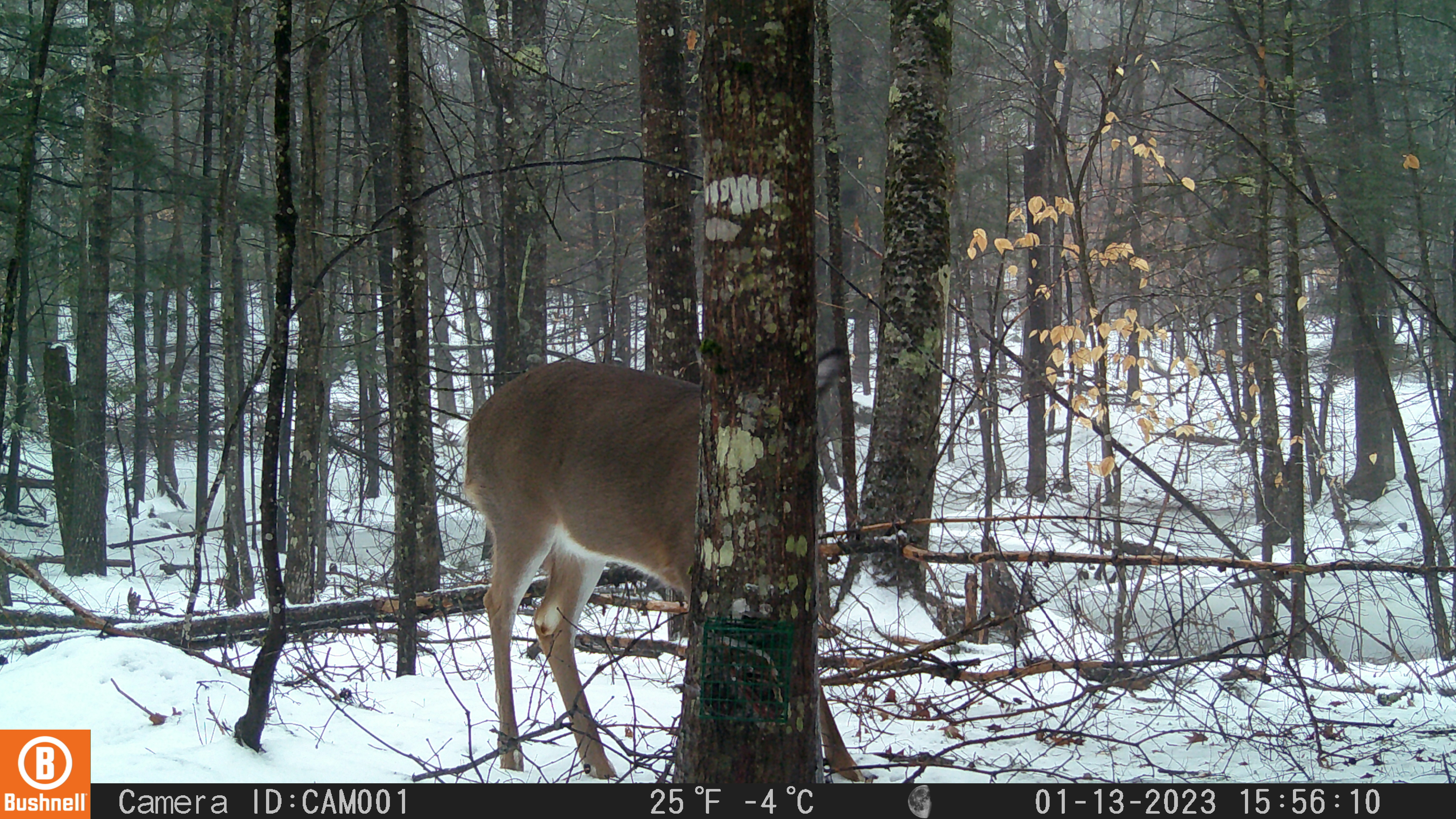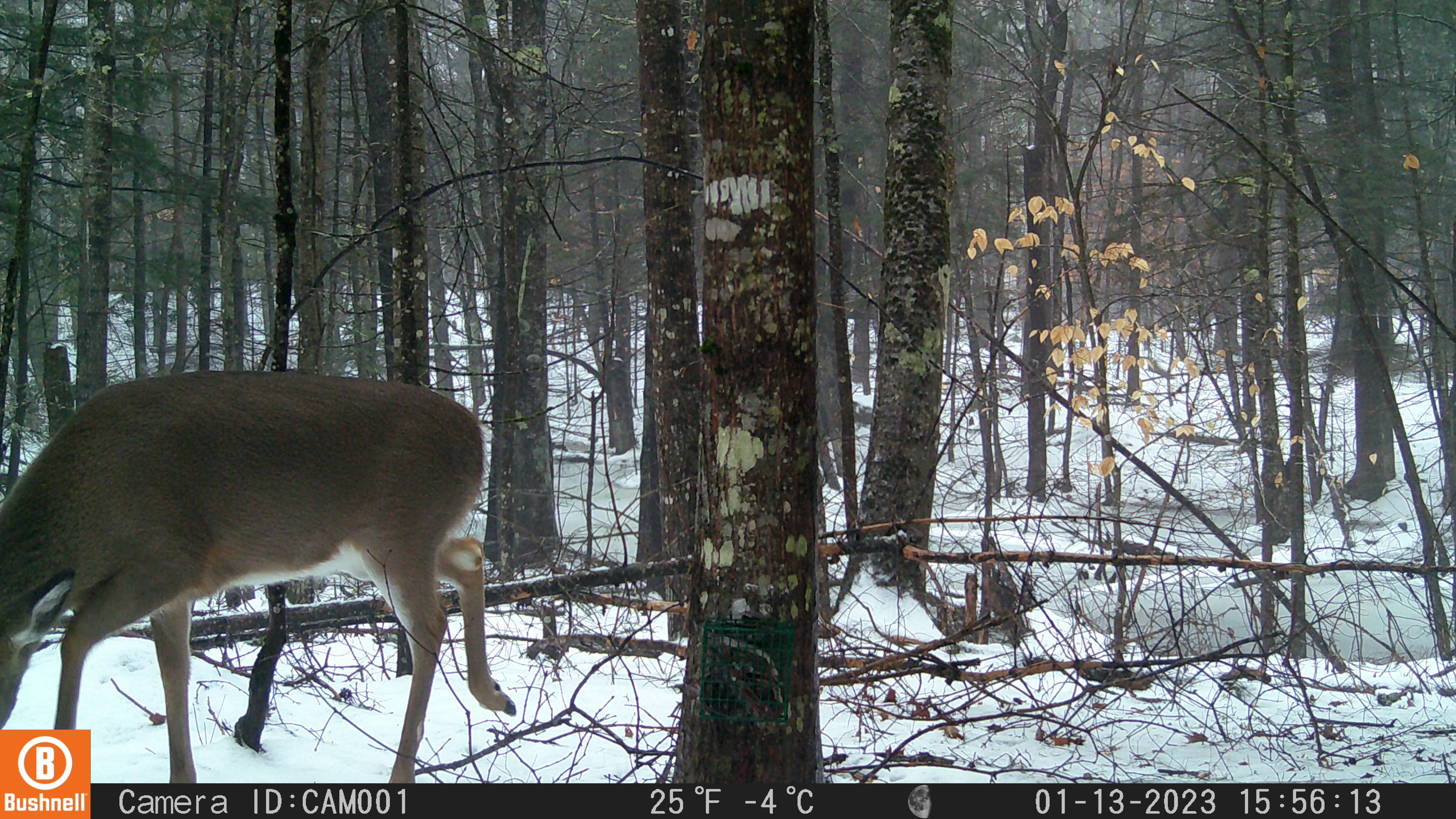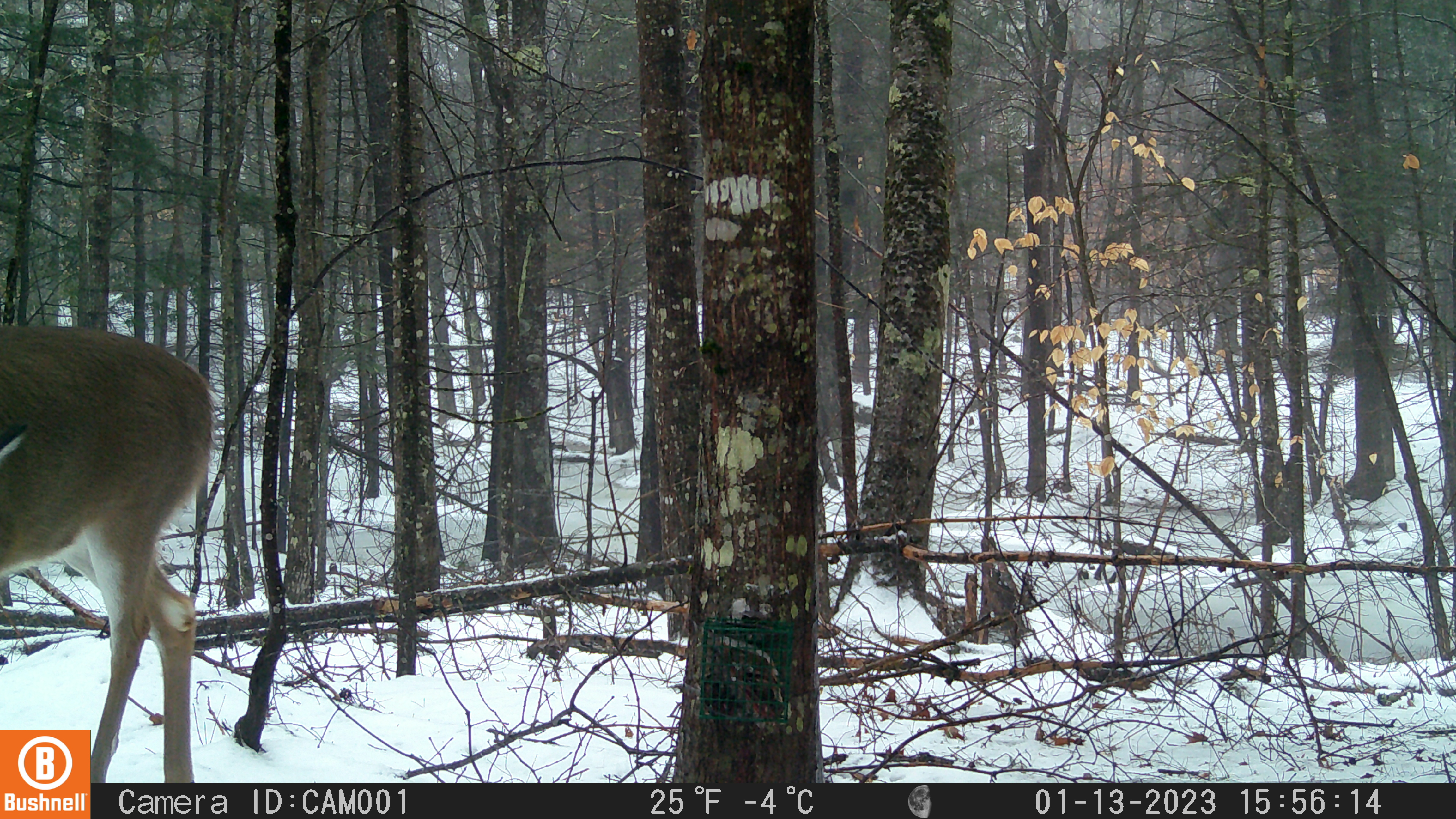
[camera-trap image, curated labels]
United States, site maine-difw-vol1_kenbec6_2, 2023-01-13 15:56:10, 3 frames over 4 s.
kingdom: Animalia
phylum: Chordata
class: Mammalia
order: Artiodactyla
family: Cervidae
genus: Odocoileus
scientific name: Odocoileus virginianus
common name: white-tailed deer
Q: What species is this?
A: White-tailed deer (Odocoileus virginianus).